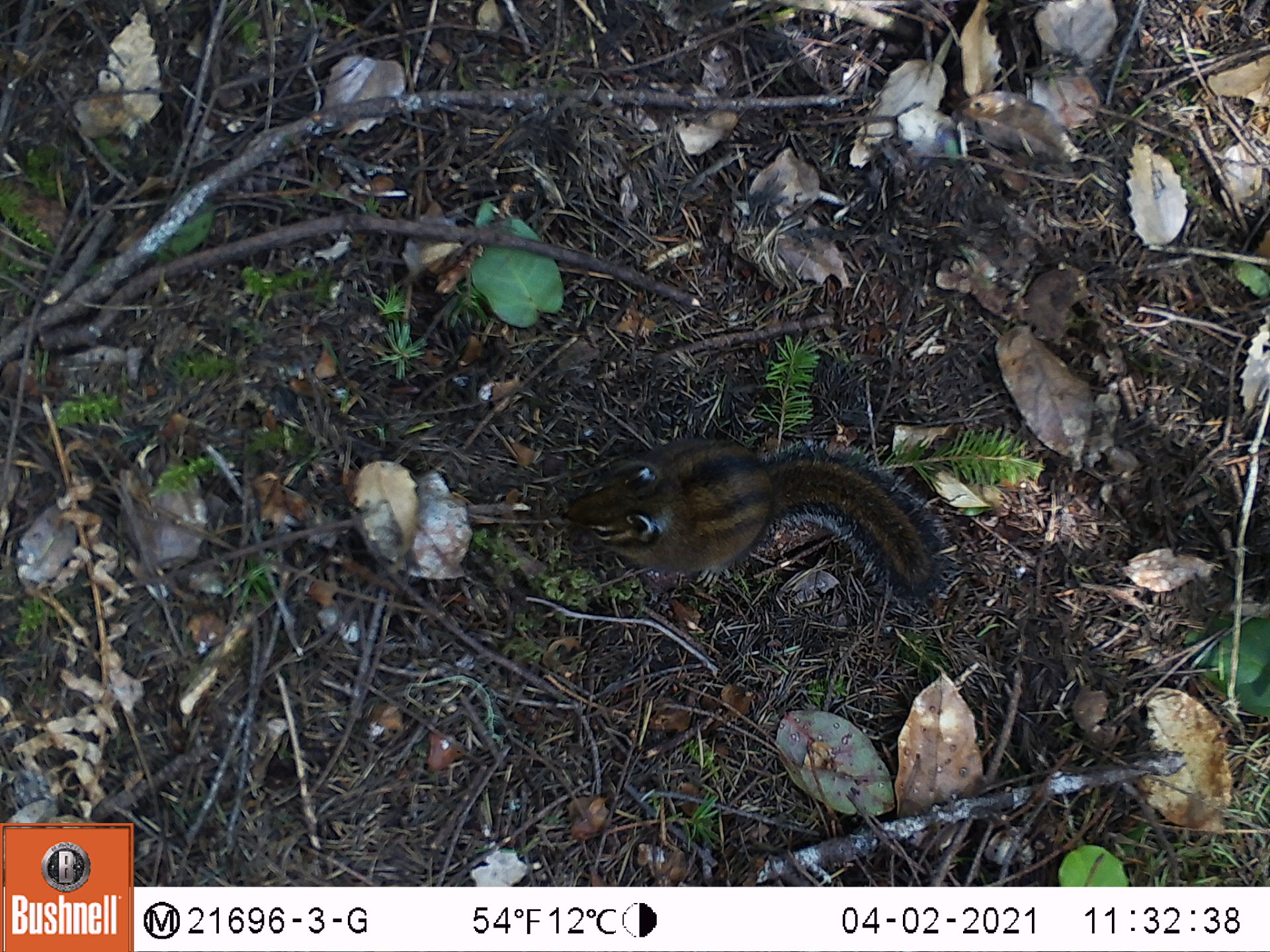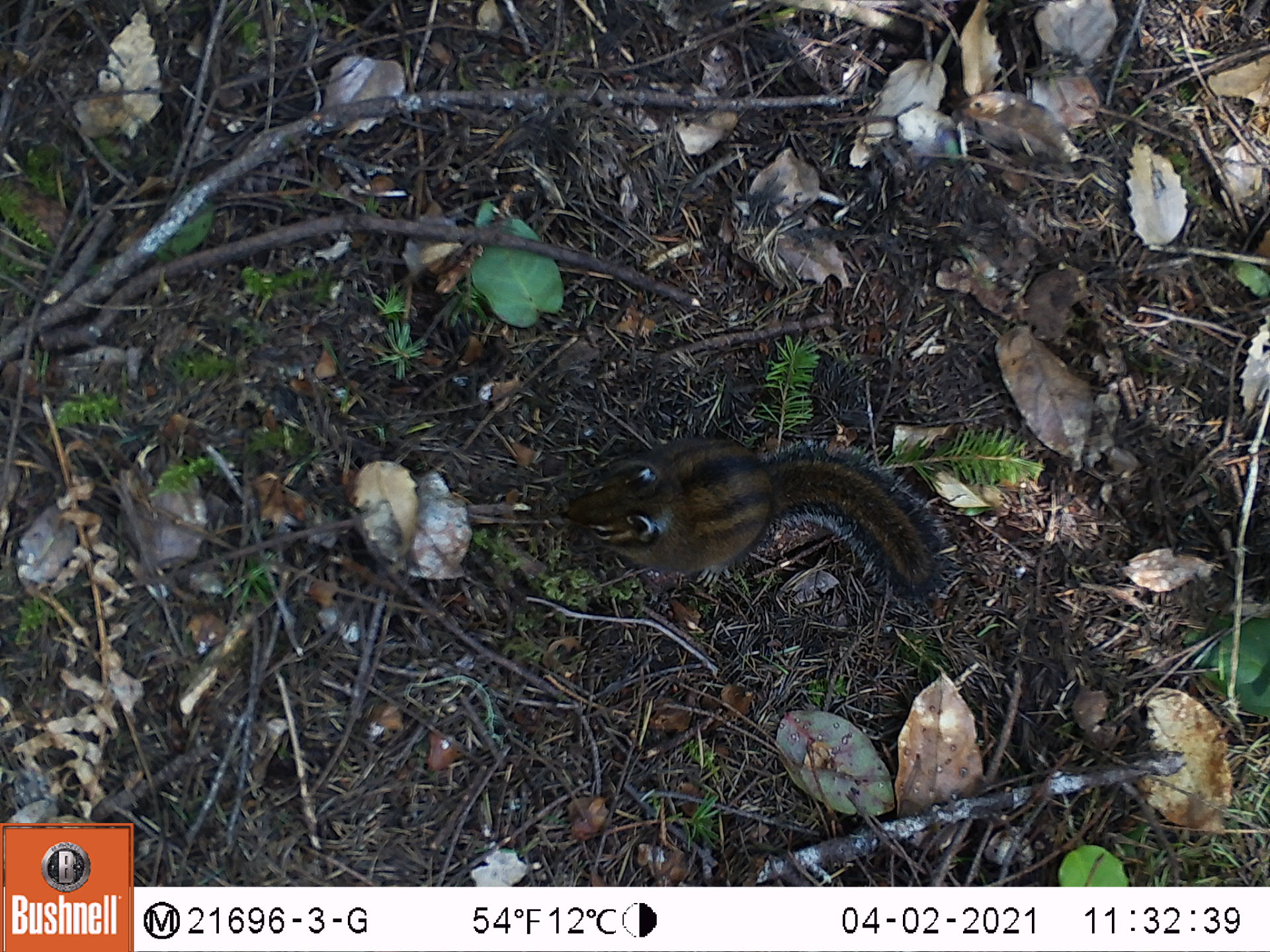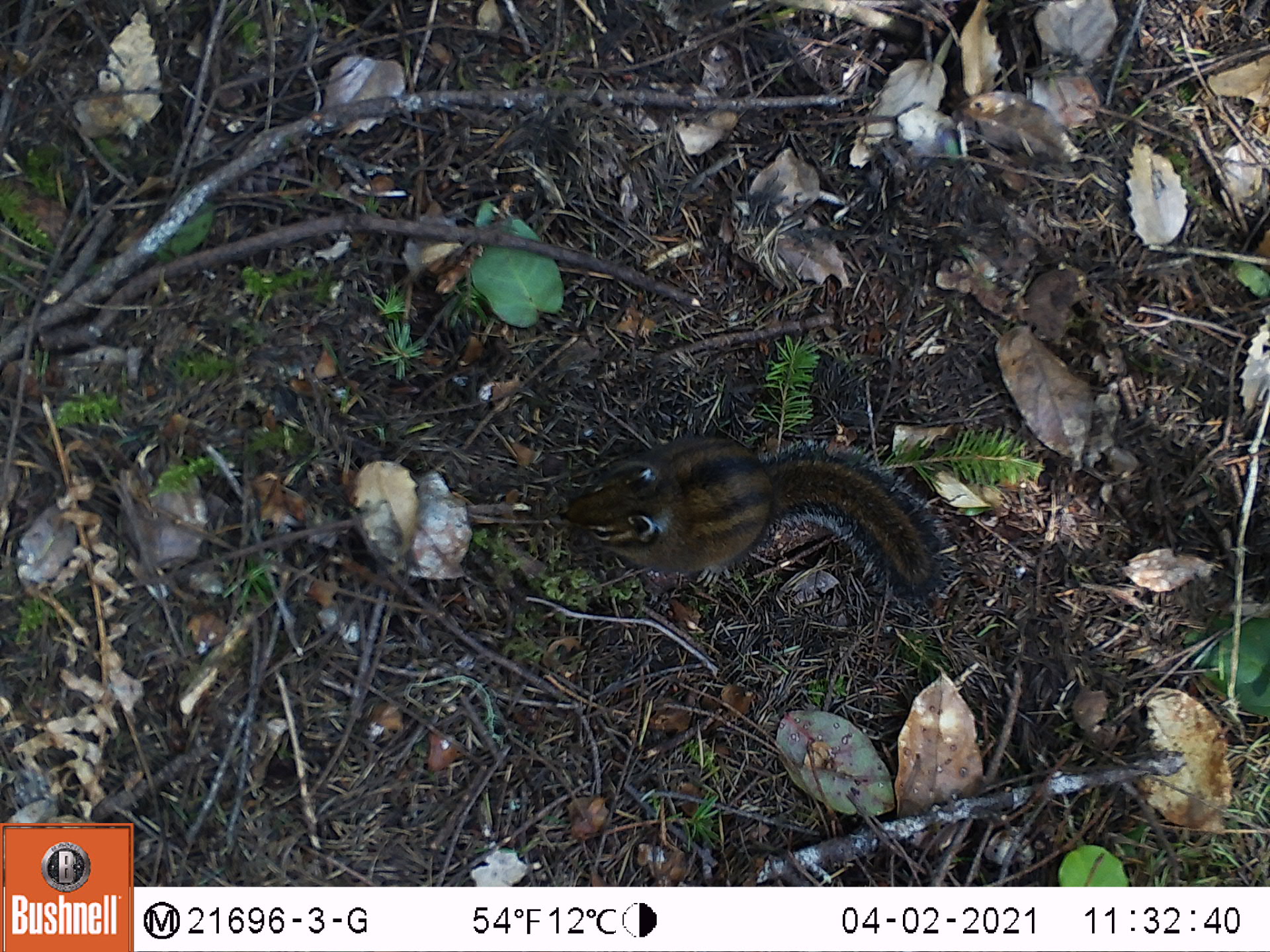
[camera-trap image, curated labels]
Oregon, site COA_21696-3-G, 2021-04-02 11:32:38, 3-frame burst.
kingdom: Animalia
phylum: Chordata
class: Mammalia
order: Rodentia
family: Sciuridae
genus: Neotamias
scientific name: Neotamias townsendii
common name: townsend's chipmunk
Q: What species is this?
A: Townsend's chipmunk (Neotamias townsendii).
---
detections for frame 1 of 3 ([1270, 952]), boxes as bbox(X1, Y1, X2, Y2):
townsend's chipmunk: bbox(522, 386, 1016, 655)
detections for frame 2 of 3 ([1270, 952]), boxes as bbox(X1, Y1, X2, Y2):
townsend's chipmunk: bbox(527, 394, 982, 638)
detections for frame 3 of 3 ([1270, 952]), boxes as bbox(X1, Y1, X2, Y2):
townsend's chipmunk: bbox(535, 382, 994, 672)